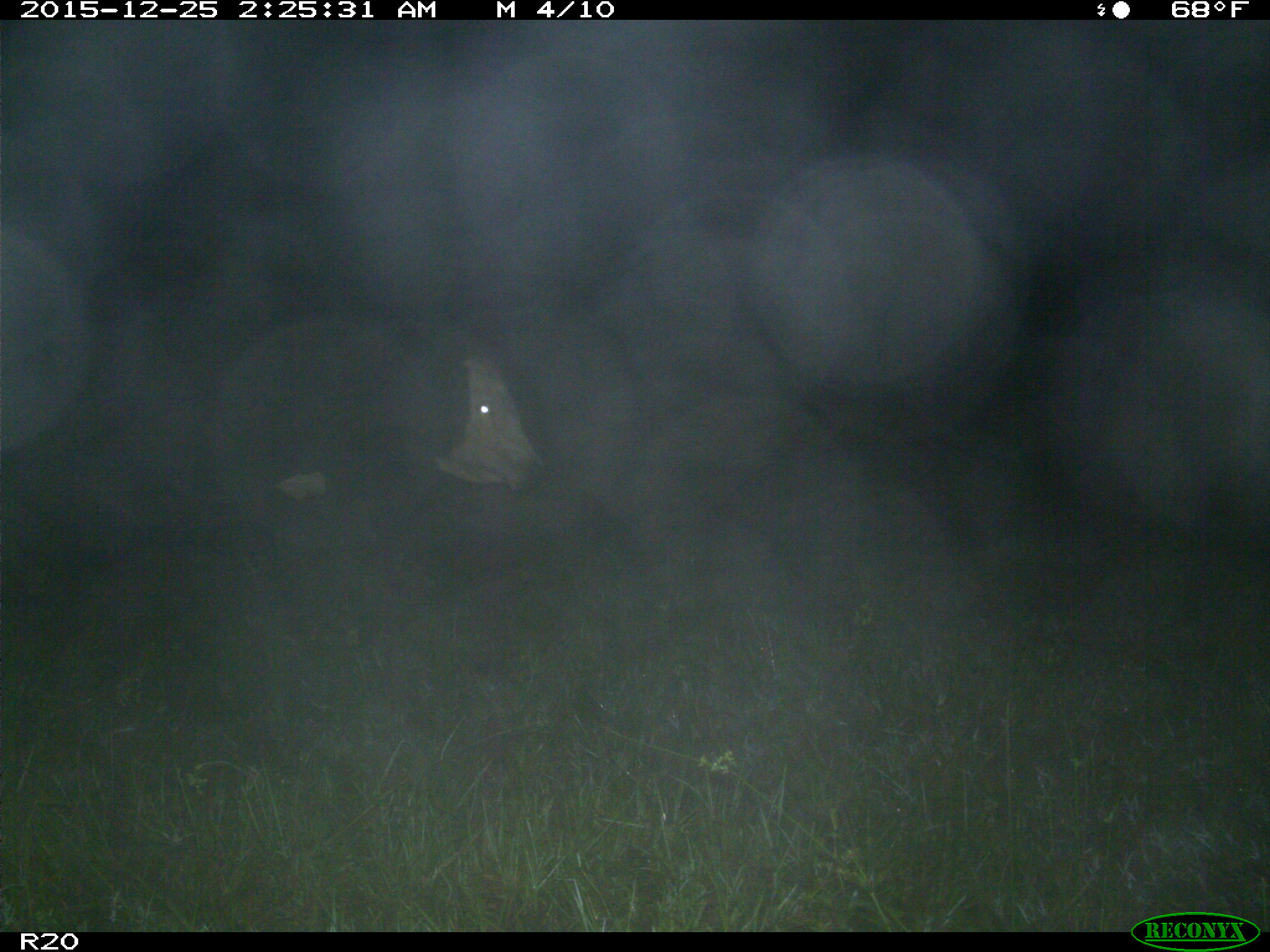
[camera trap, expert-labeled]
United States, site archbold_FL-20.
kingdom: Animalia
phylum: Chordata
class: Mammalia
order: Artiodactyla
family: Bovidae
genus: Bos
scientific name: Bos taurus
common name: domestic cow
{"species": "Bos taurus (domestic cow)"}